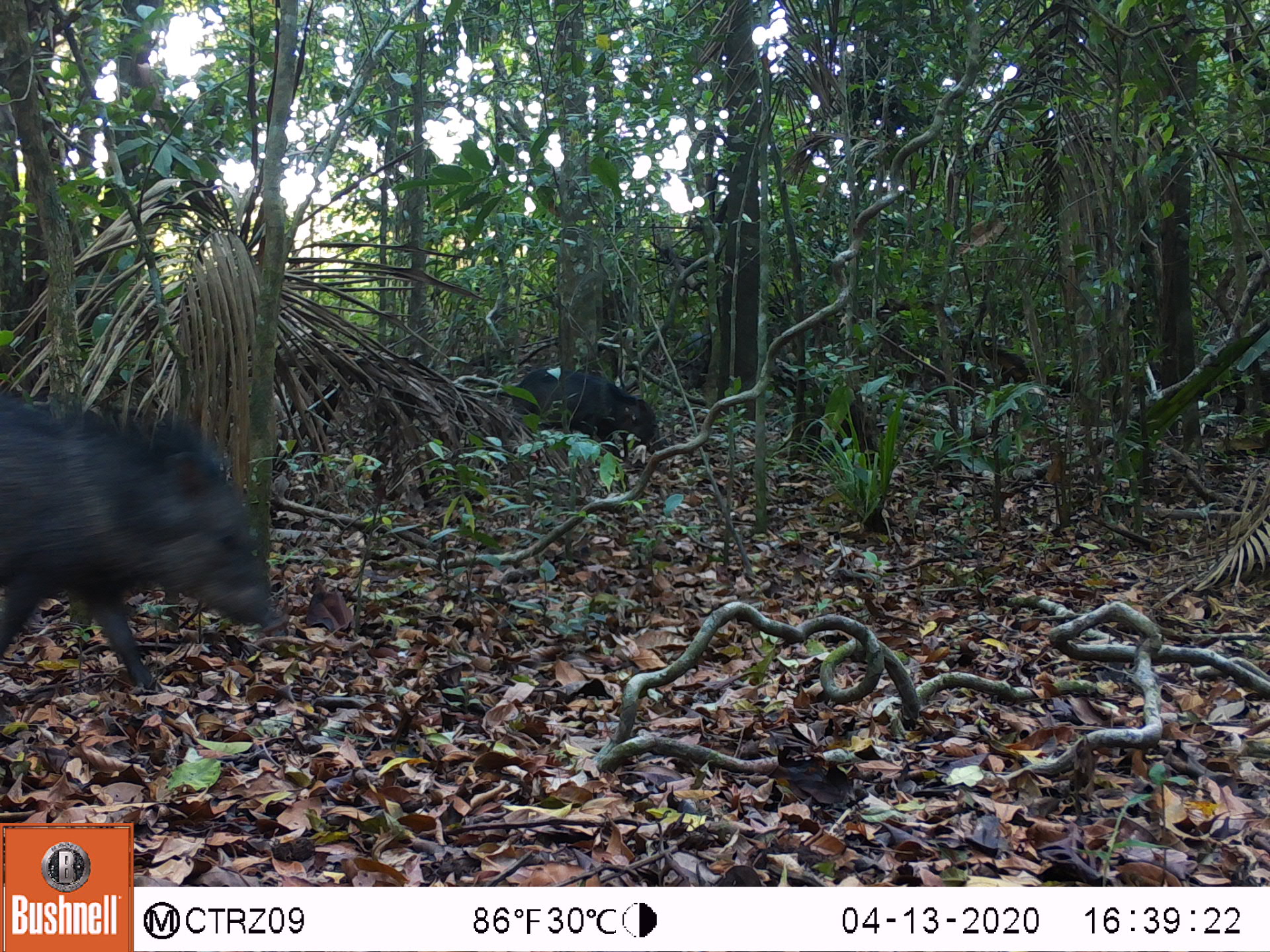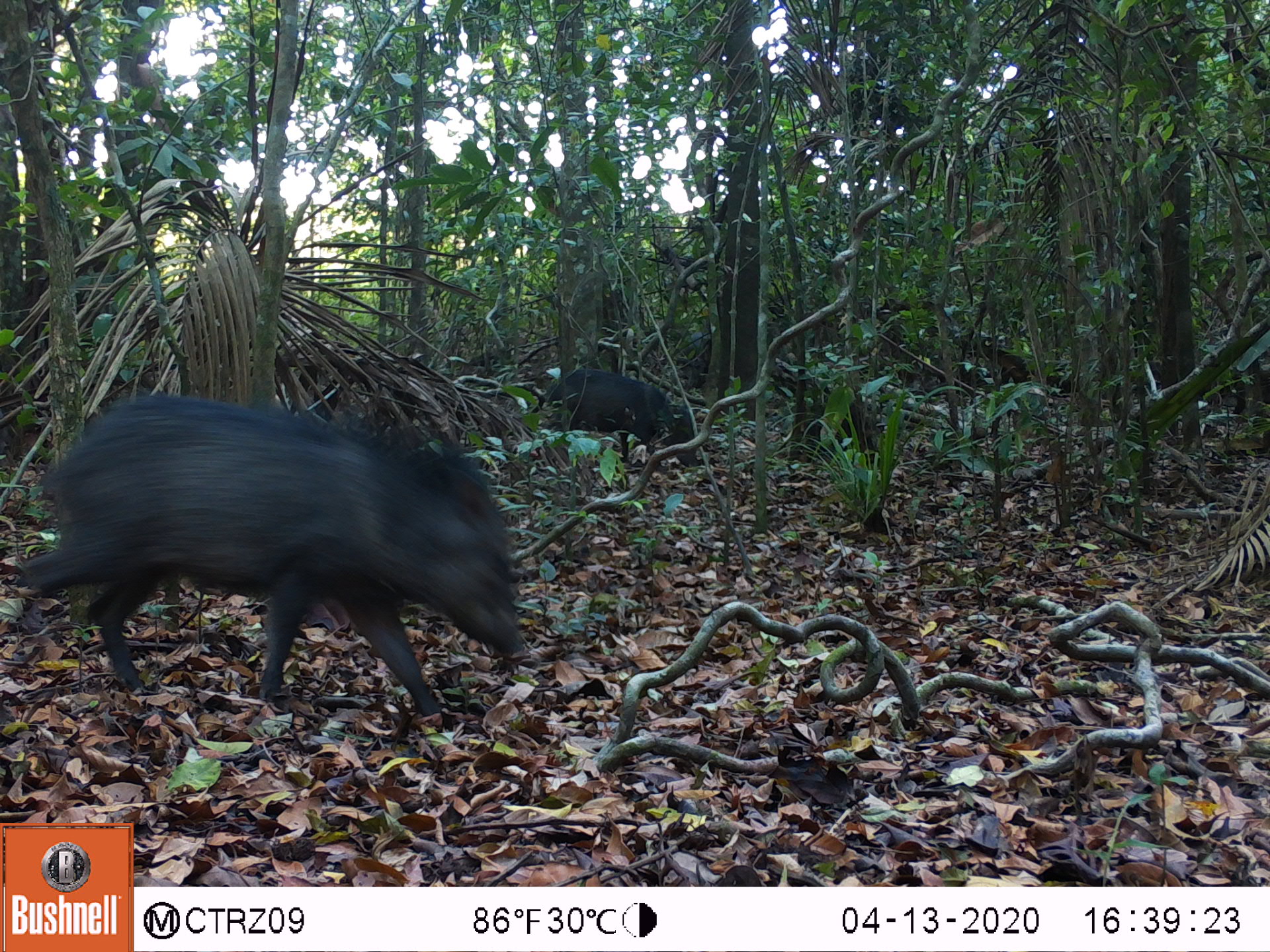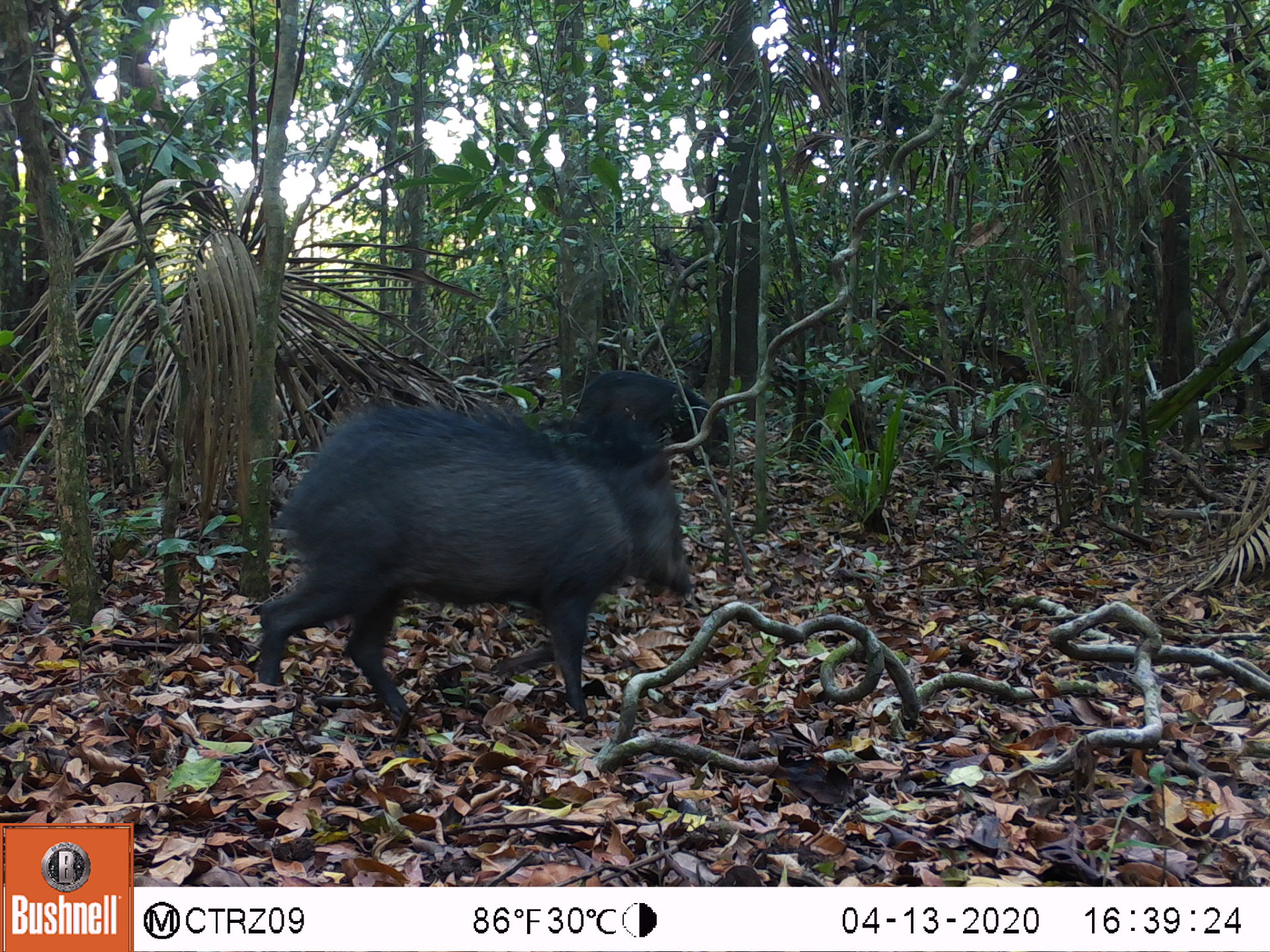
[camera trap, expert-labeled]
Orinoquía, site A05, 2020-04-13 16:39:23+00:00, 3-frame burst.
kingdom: Animalia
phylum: Chordata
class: Mammalia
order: Artiodactyla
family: Tayassuidae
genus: Pecari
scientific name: Pecari tajacu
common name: collared peccary